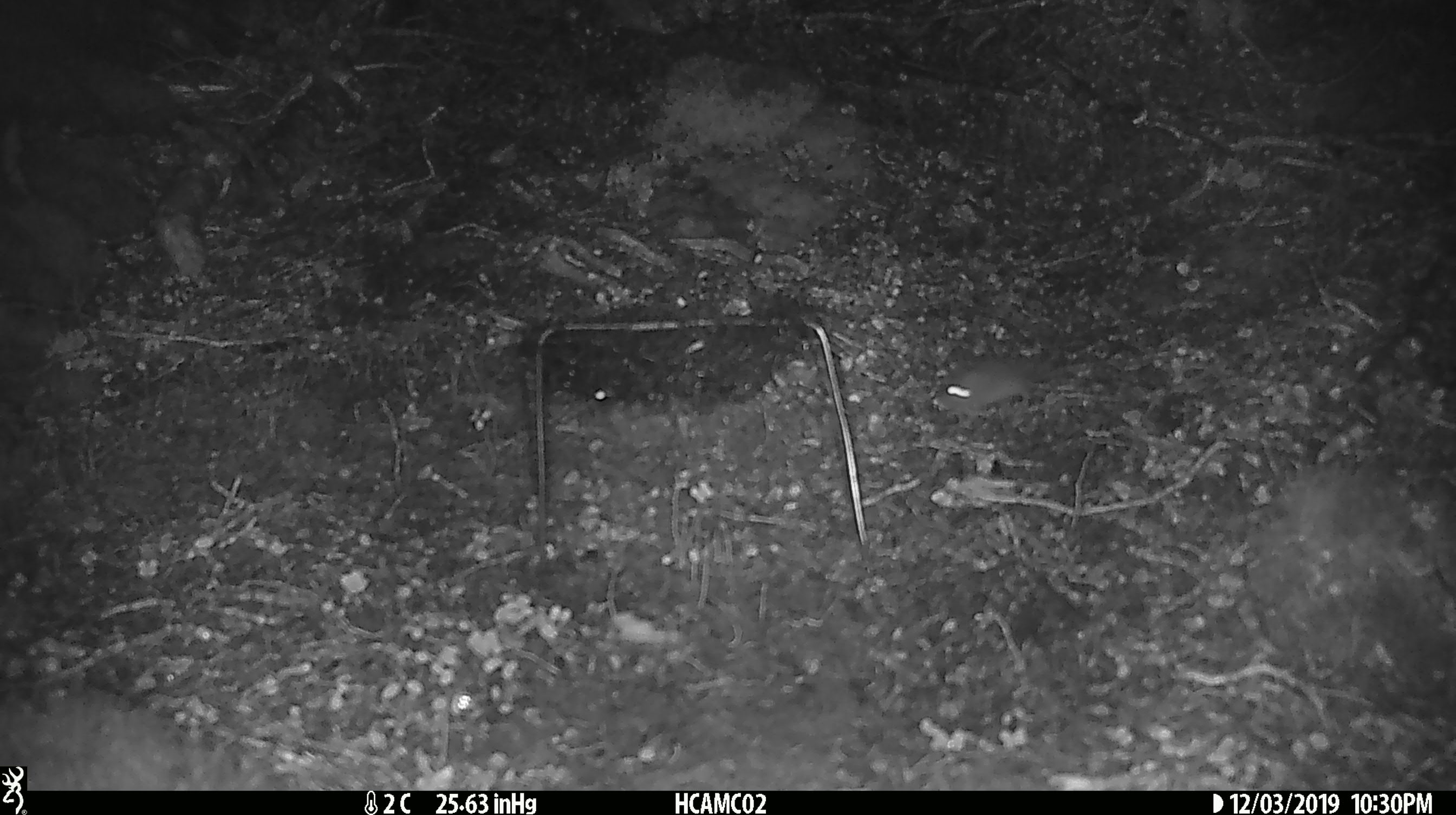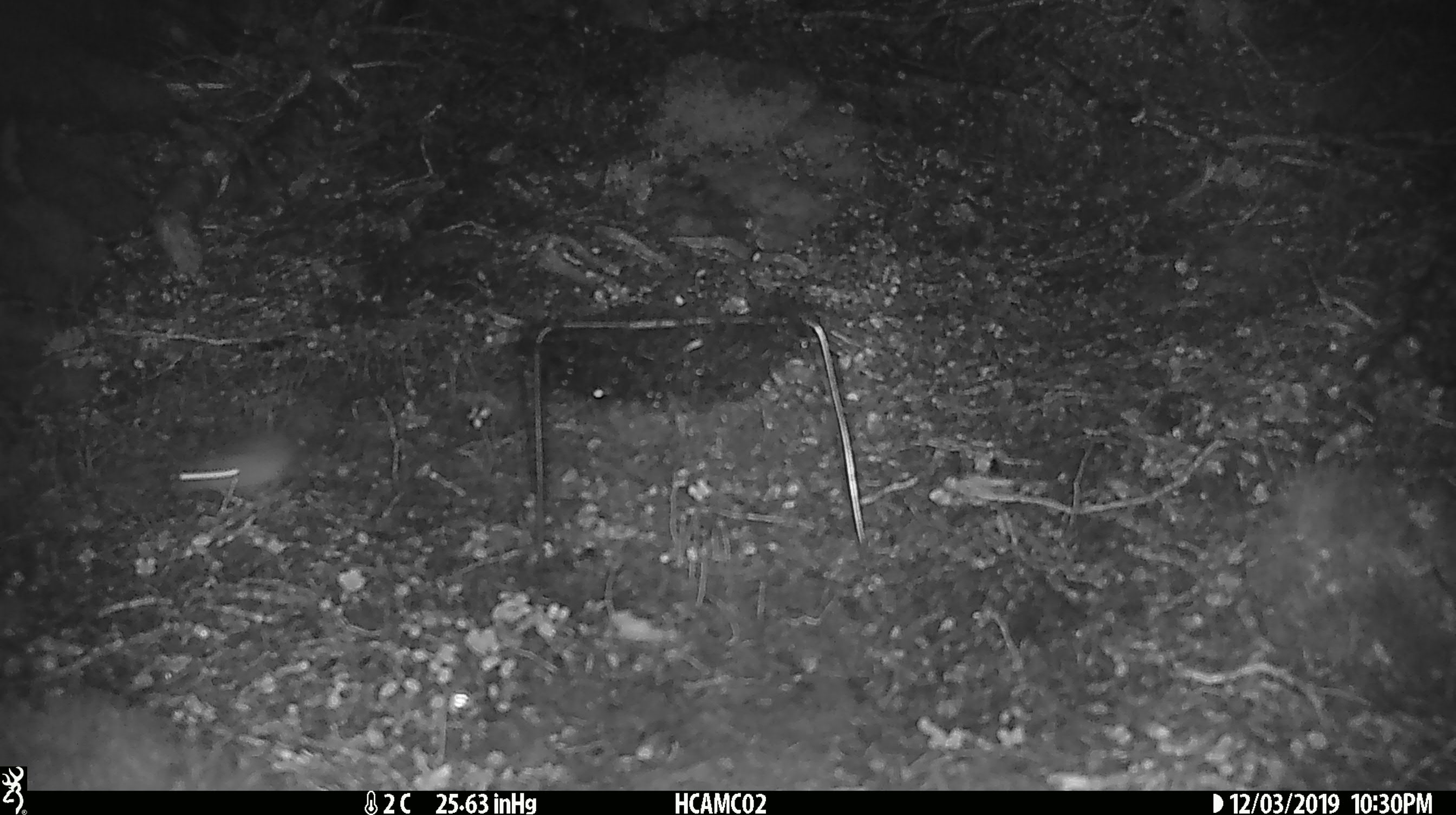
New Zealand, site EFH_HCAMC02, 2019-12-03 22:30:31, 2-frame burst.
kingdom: Animalia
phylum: Chordata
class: Mammalia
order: Rodentia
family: Muridae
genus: Mus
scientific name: Mus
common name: mouse